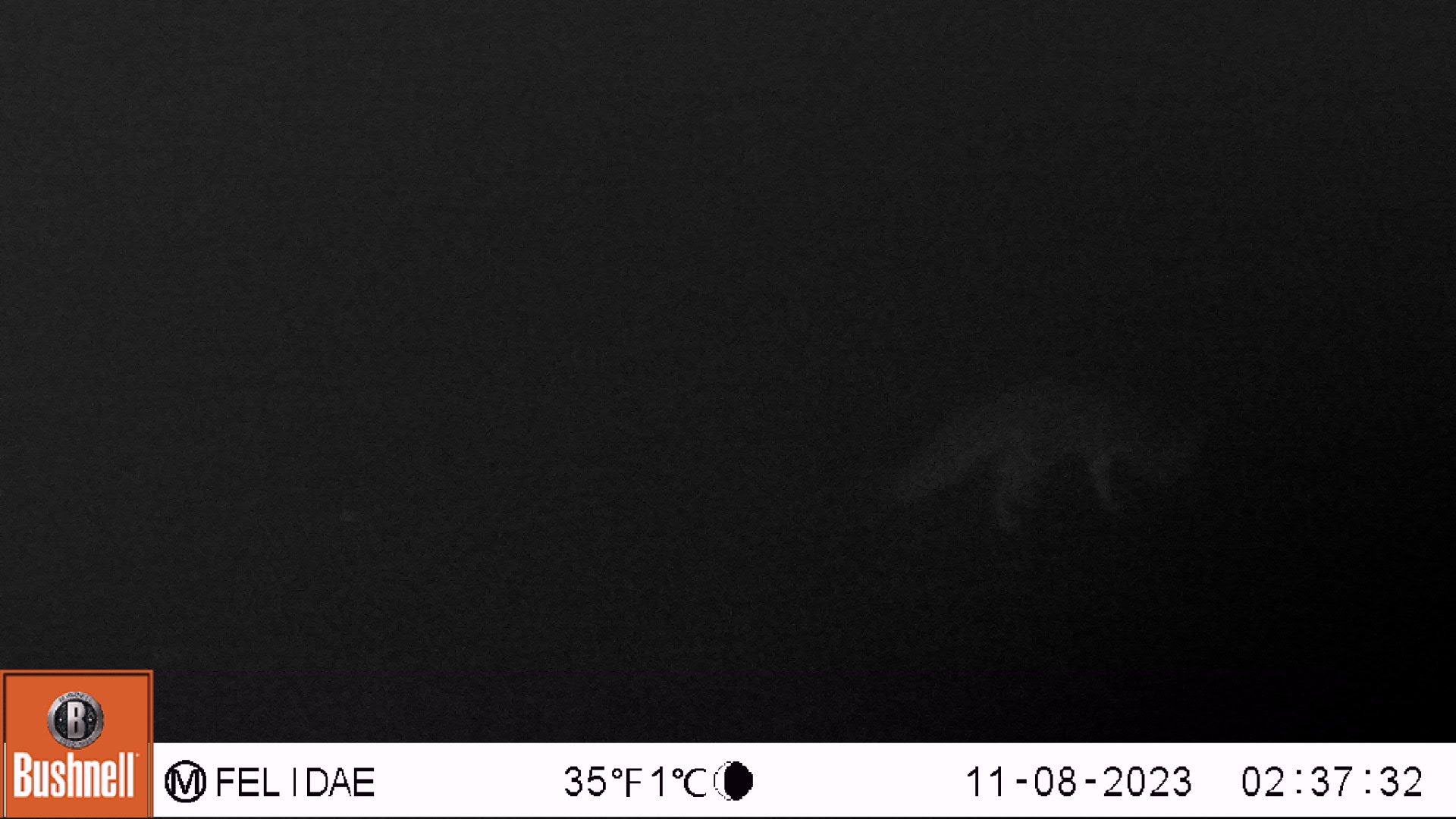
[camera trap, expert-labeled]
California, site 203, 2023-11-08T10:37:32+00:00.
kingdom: Animalia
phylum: Chordata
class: Mammalia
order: Carnivora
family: Canidae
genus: Urocyon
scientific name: Urocyon cinereoargenteus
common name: gray fox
Gray fox (Urocyon cinereoargenteus).